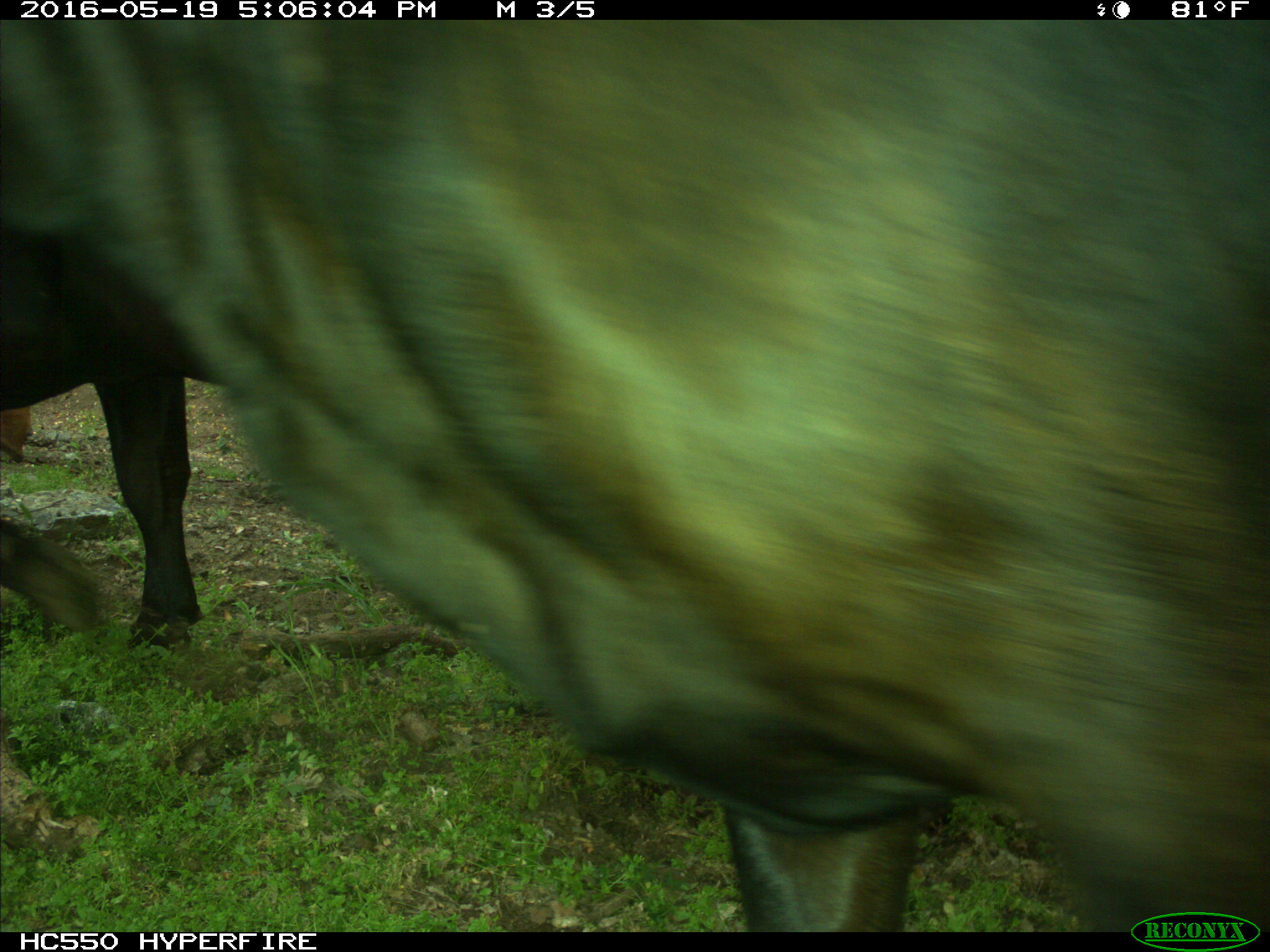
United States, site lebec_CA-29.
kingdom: Animalia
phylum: Chordata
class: Mammalia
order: Artiodactyla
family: Bovidae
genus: Bos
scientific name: Bos taurus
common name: domestic cow